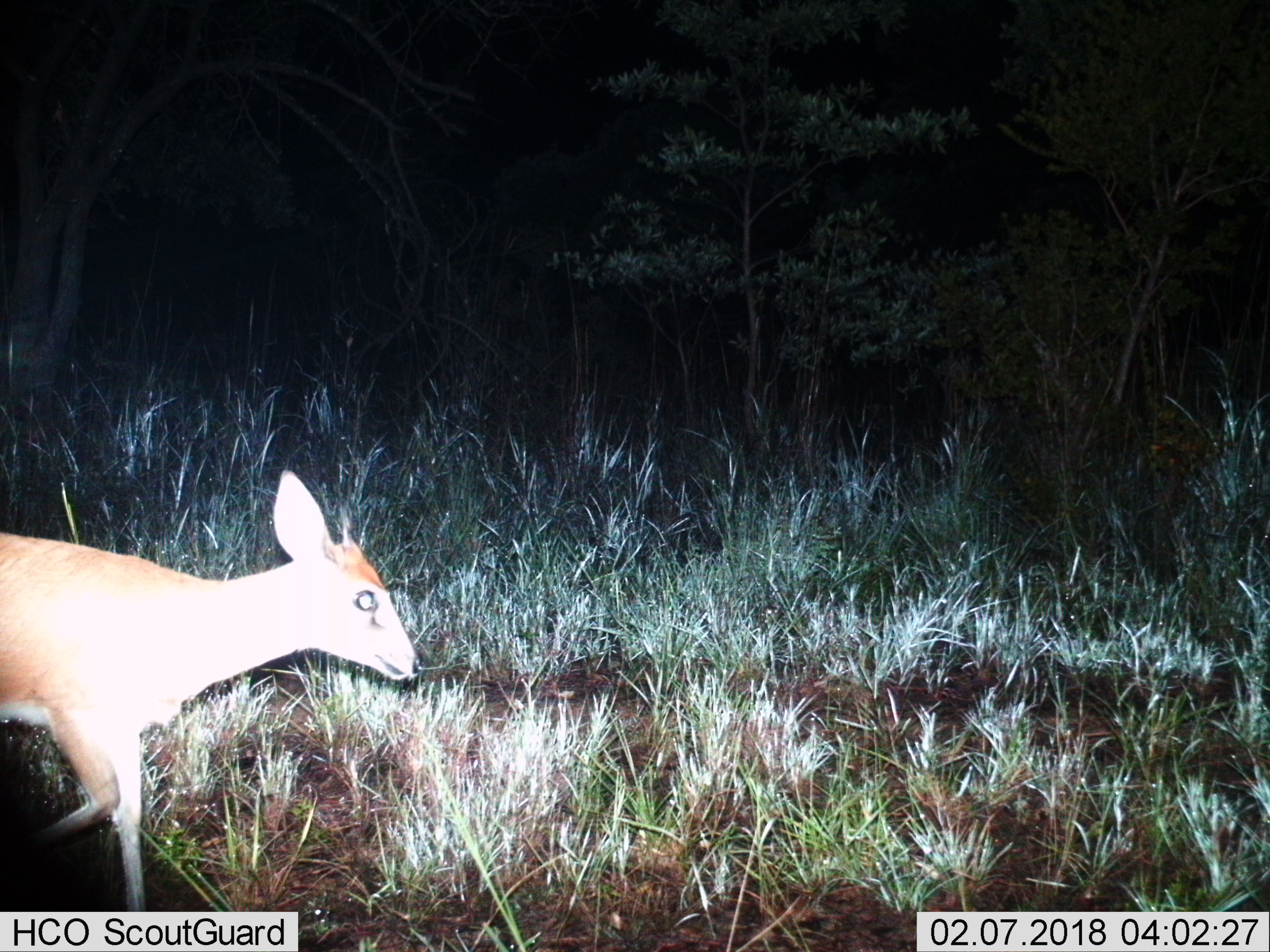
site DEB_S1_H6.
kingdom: Animalia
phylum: Chordata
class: Mammalia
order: Artiodactyla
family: Bovidae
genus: Sylvicapra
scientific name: Sylvicapra grimmia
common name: common duiker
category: duikercommongrey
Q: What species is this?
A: Duikercommongrey (common duiker) (Sylvicapra grimmia).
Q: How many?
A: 1.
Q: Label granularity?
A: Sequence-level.